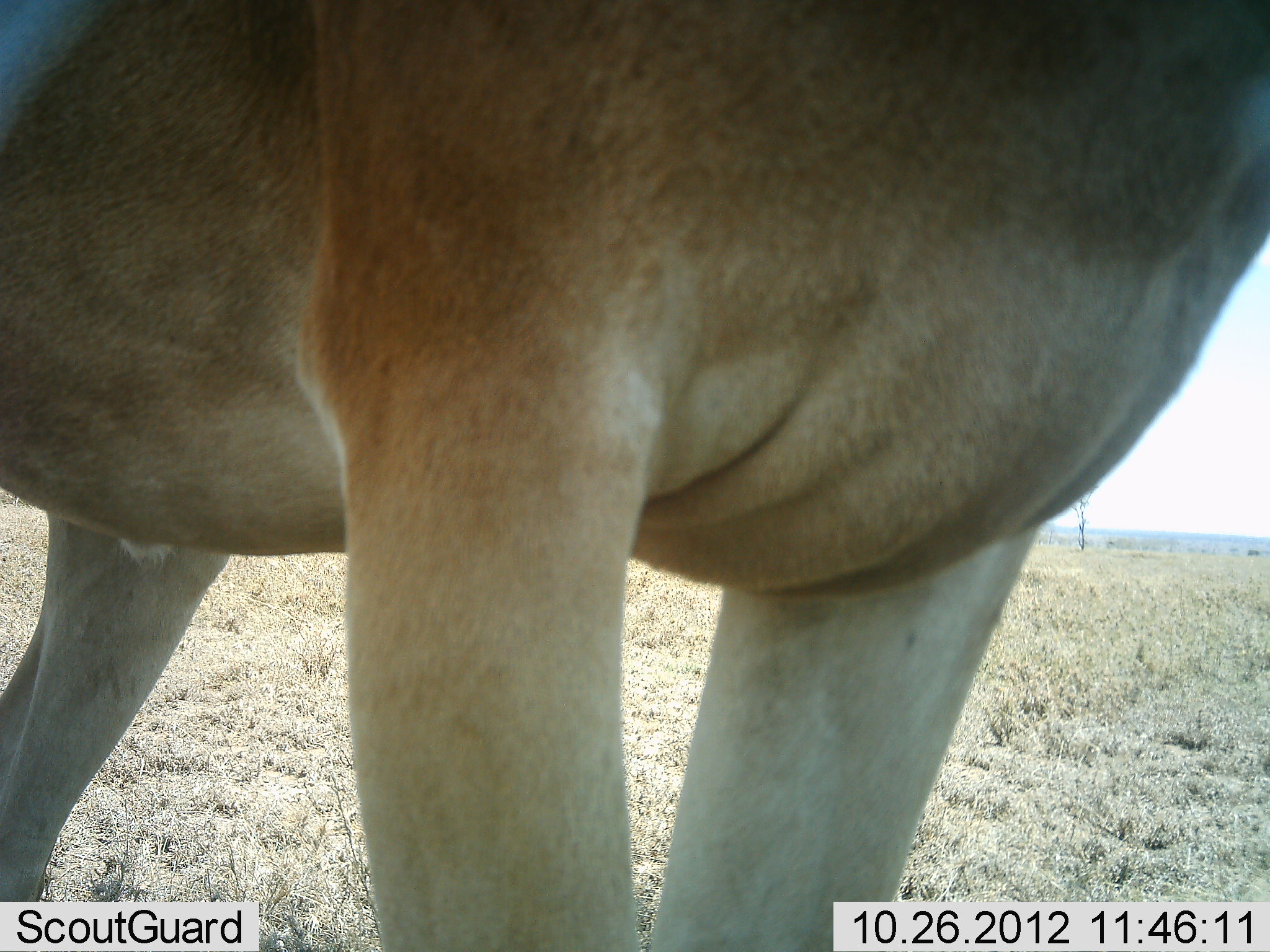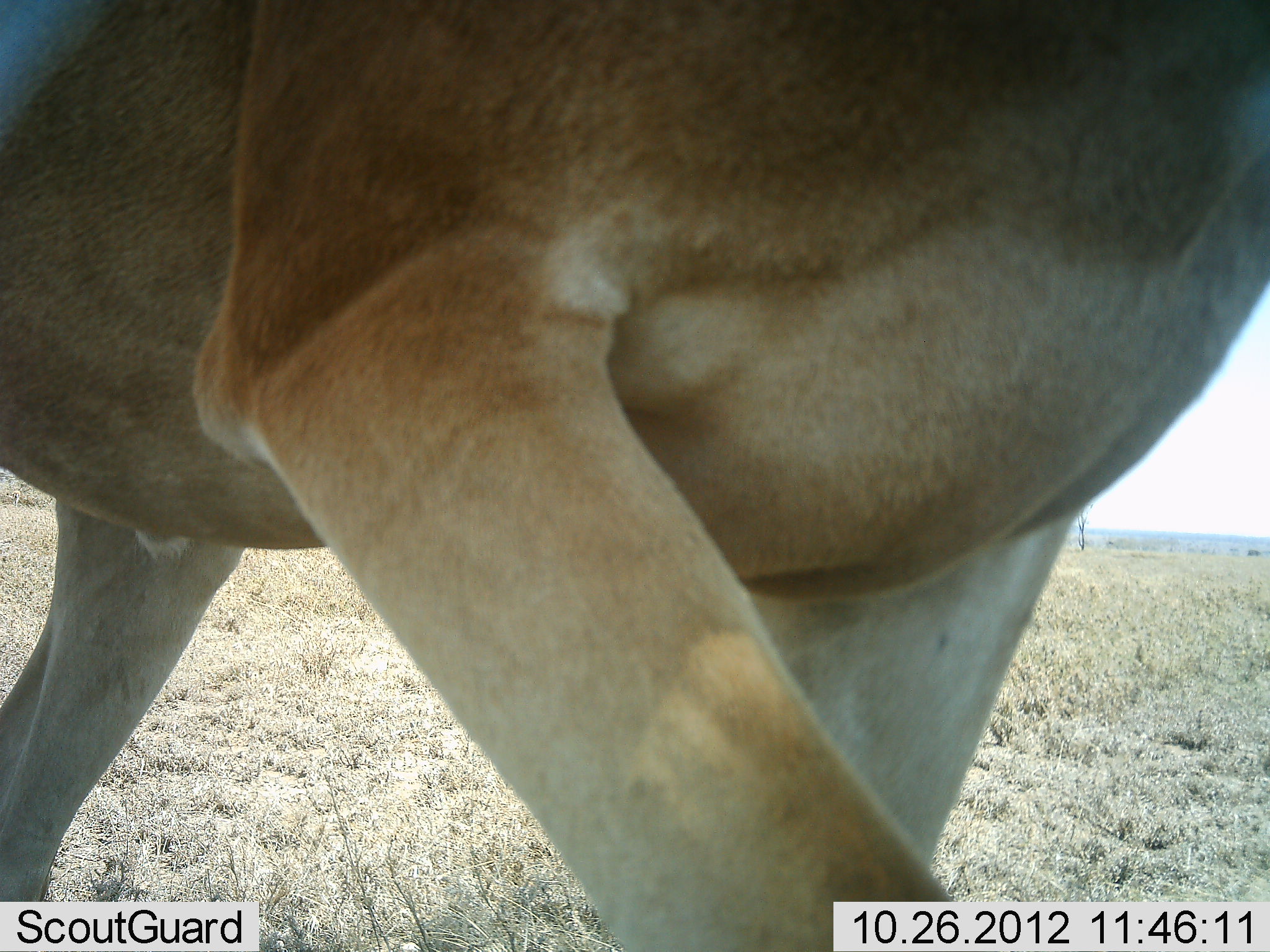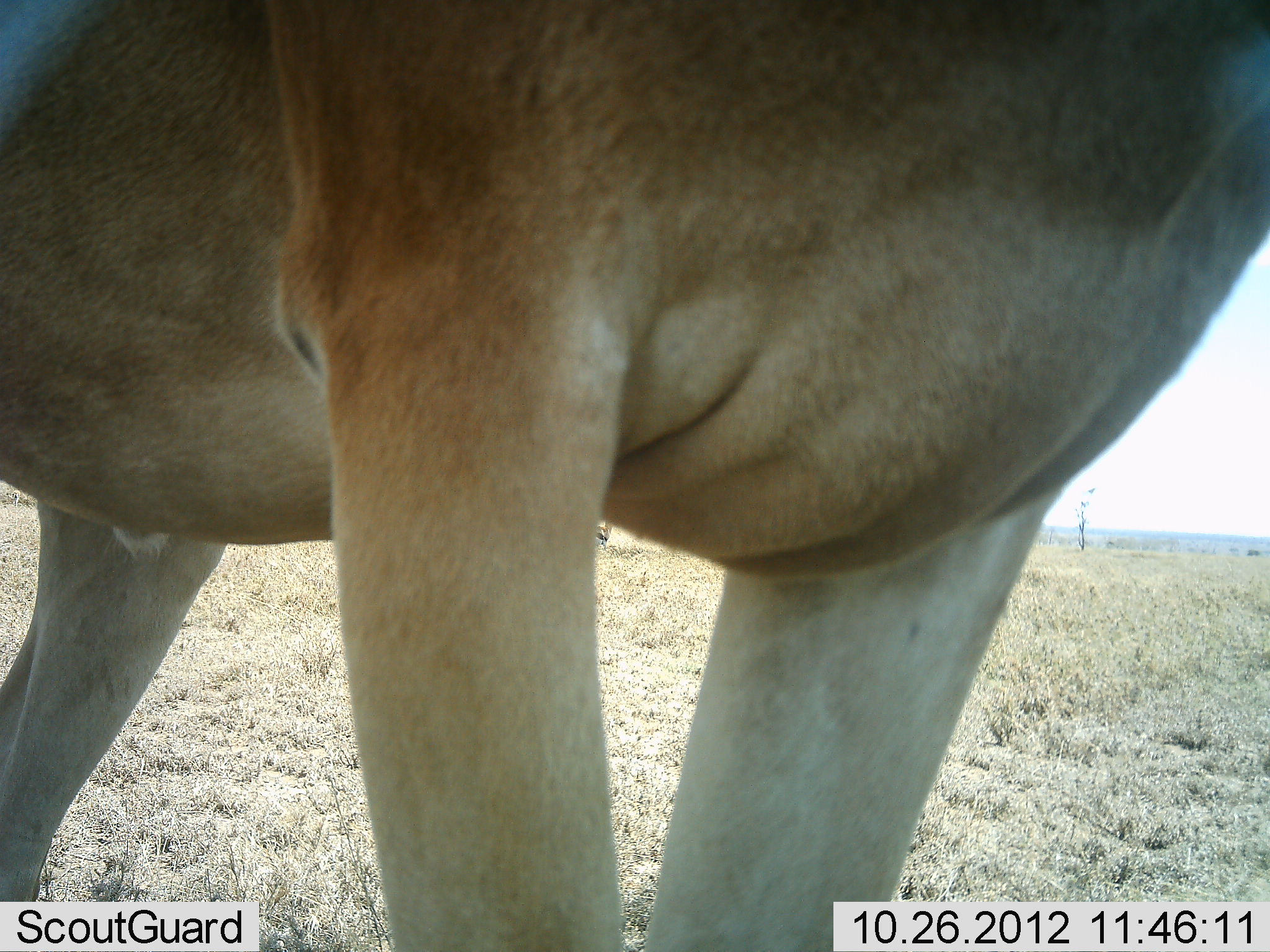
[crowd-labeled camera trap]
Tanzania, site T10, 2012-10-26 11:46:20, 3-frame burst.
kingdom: Animalia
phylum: Chordata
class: Mammalia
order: Artiodactyla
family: Bovidae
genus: Alcelaphus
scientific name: Alcelaphus buselaphus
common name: hartebeest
Hartebeest (Alcelaphus buselaphus), count 1. Behavior (volunteer vote fractions): standing 82%, resting 0%, moving 18%, interacting 0%. Young present (vote fraction): 0%. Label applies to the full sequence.